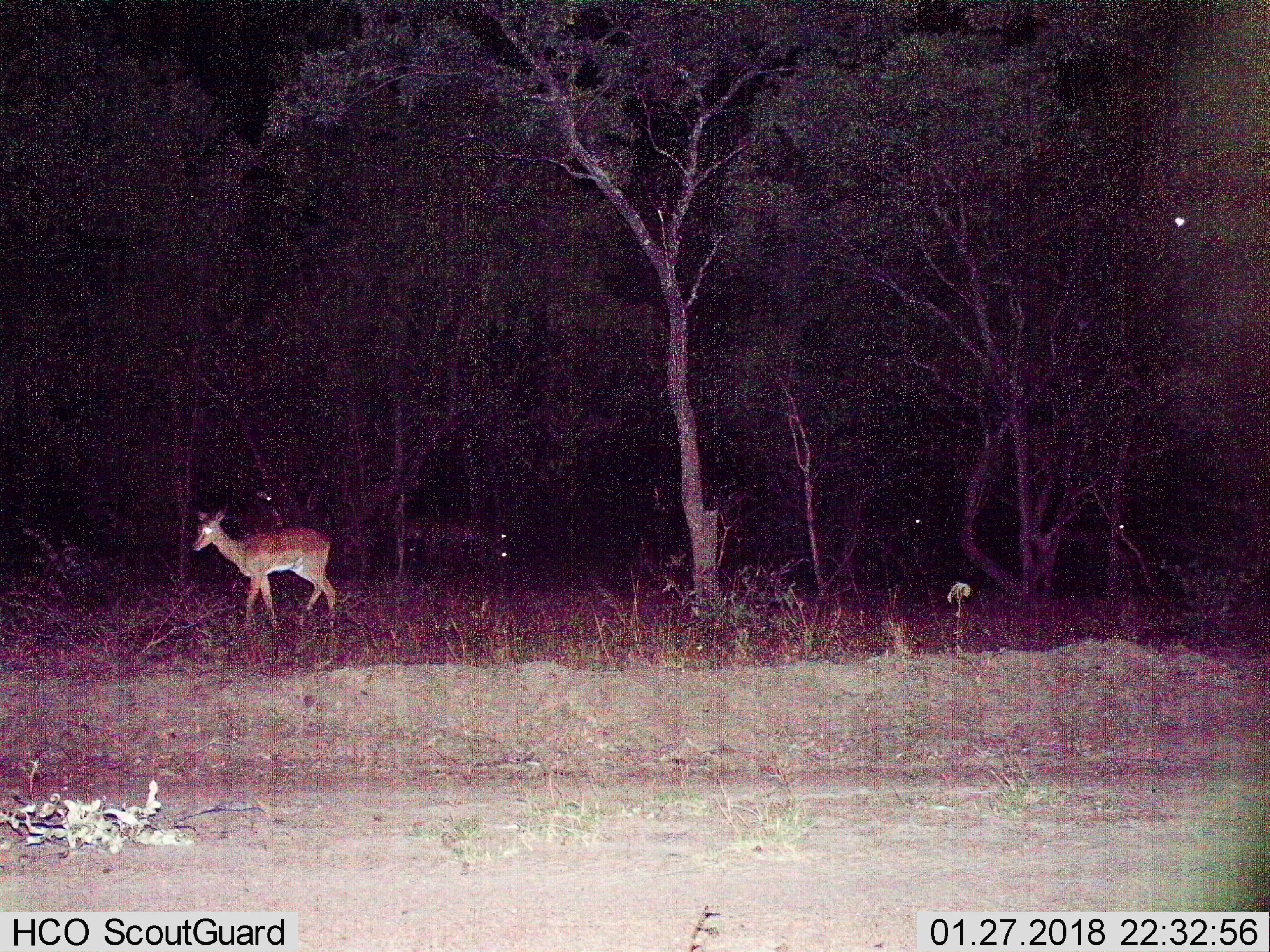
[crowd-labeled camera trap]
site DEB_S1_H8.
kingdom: Animalia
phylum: Chordata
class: Mammalia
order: Artiodactyla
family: Bovidae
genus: Aepyceros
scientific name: Aepyceros melampus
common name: impala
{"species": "impala (Aepyceros melampus)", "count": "4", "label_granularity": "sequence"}